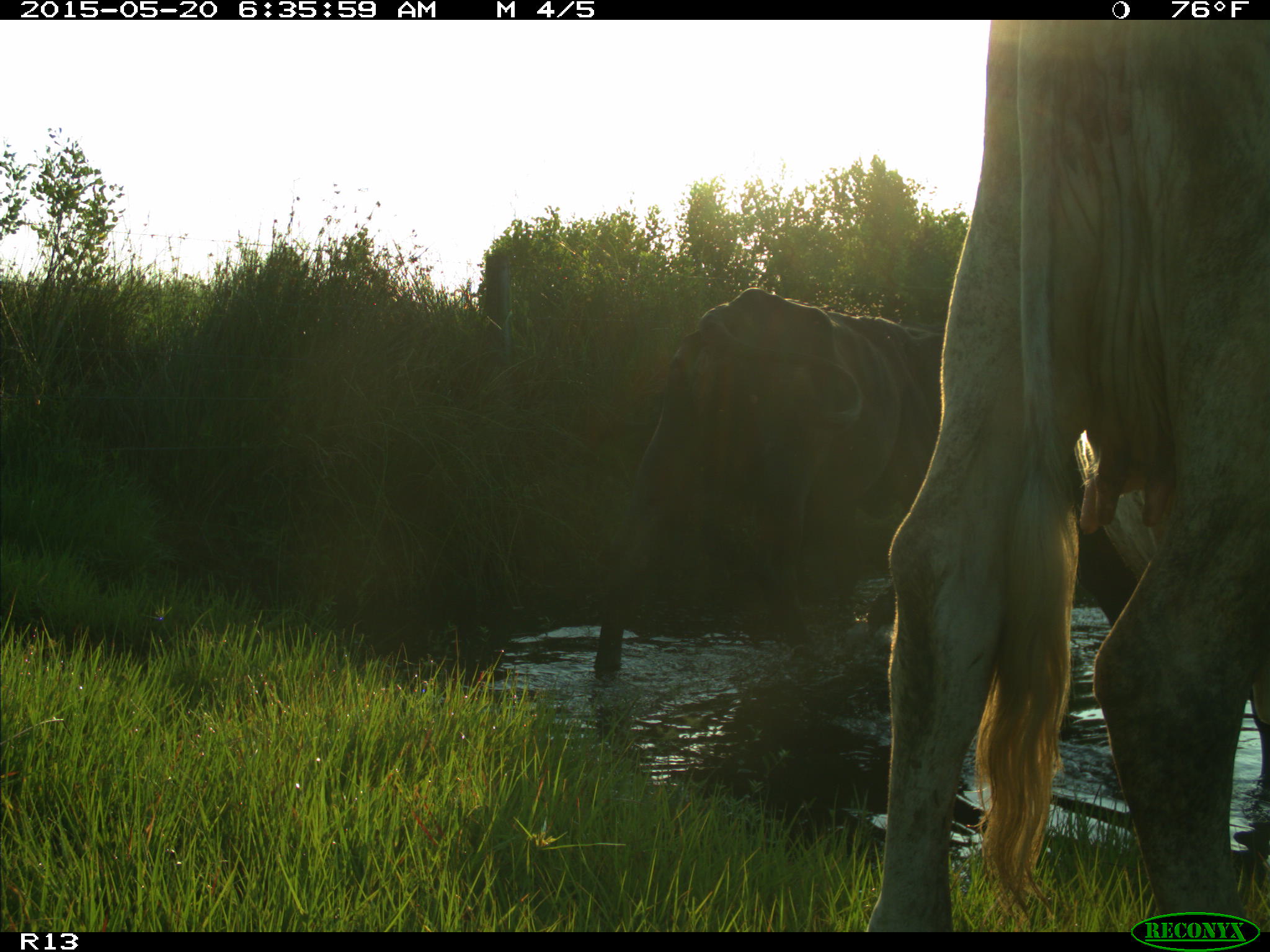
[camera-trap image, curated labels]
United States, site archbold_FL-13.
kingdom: Animalia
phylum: Chordata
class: Mammalia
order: Artiodactyla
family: Bovidae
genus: Bos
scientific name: Bos taurus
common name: domestic cow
Bos taurus (domestic cow).